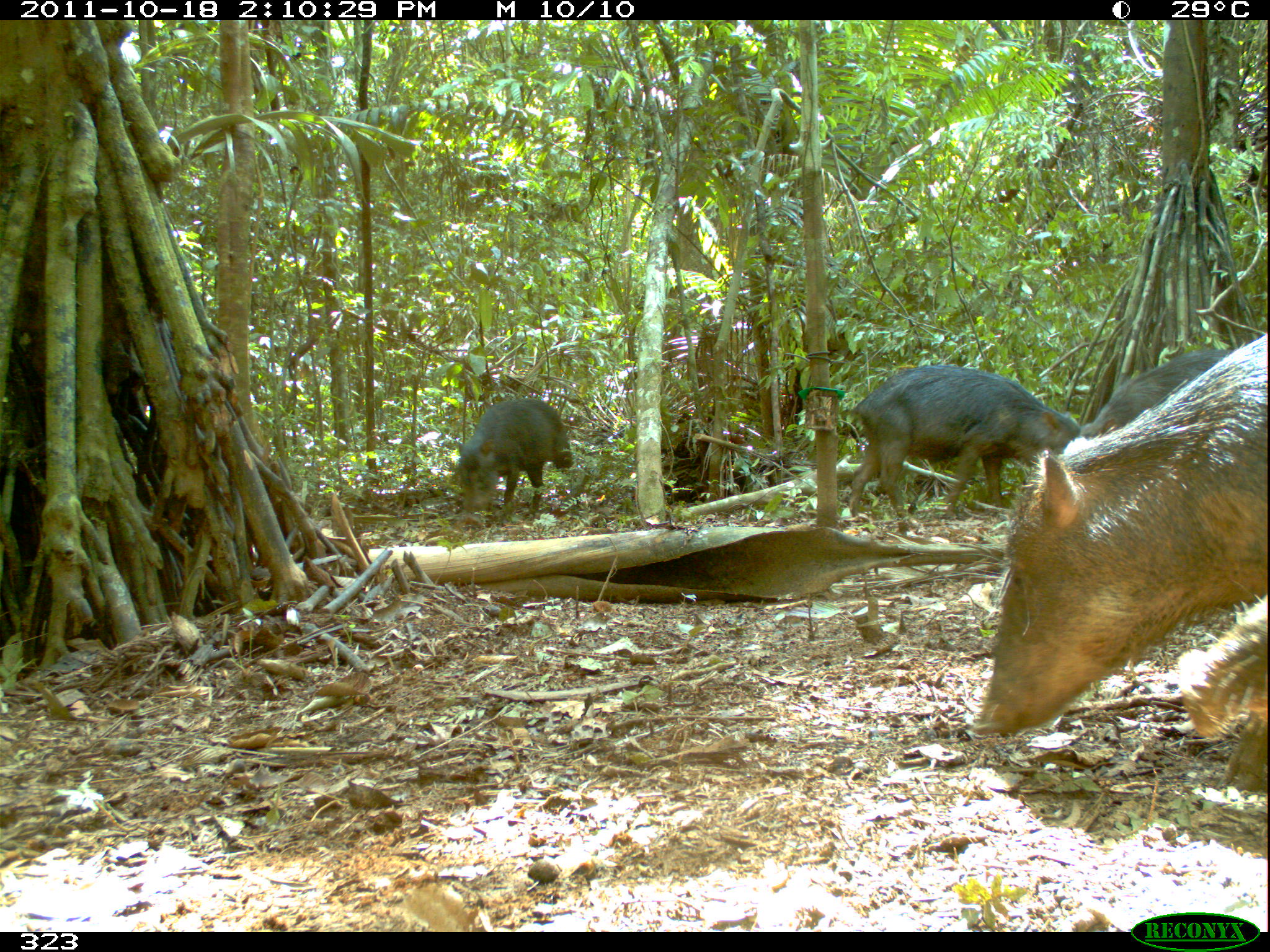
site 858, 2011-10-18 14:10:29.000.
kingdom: Animalia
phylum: Chordata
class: Mammalia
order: Artiodactyla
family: Tayassuidae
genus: Tayassu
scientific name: Tayassu pecari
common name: white-lipped peccary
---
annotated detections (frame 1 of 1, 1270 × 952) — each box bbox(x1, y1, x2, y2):
tayassu pecari: bbox(960, 333, 1267, 795); bbox(847, 365, 1081, 534); bbox(457, 397, 574, 525); bbox(1075, 348, 1234, 441); bbox(1175, 593, 1267, 740)